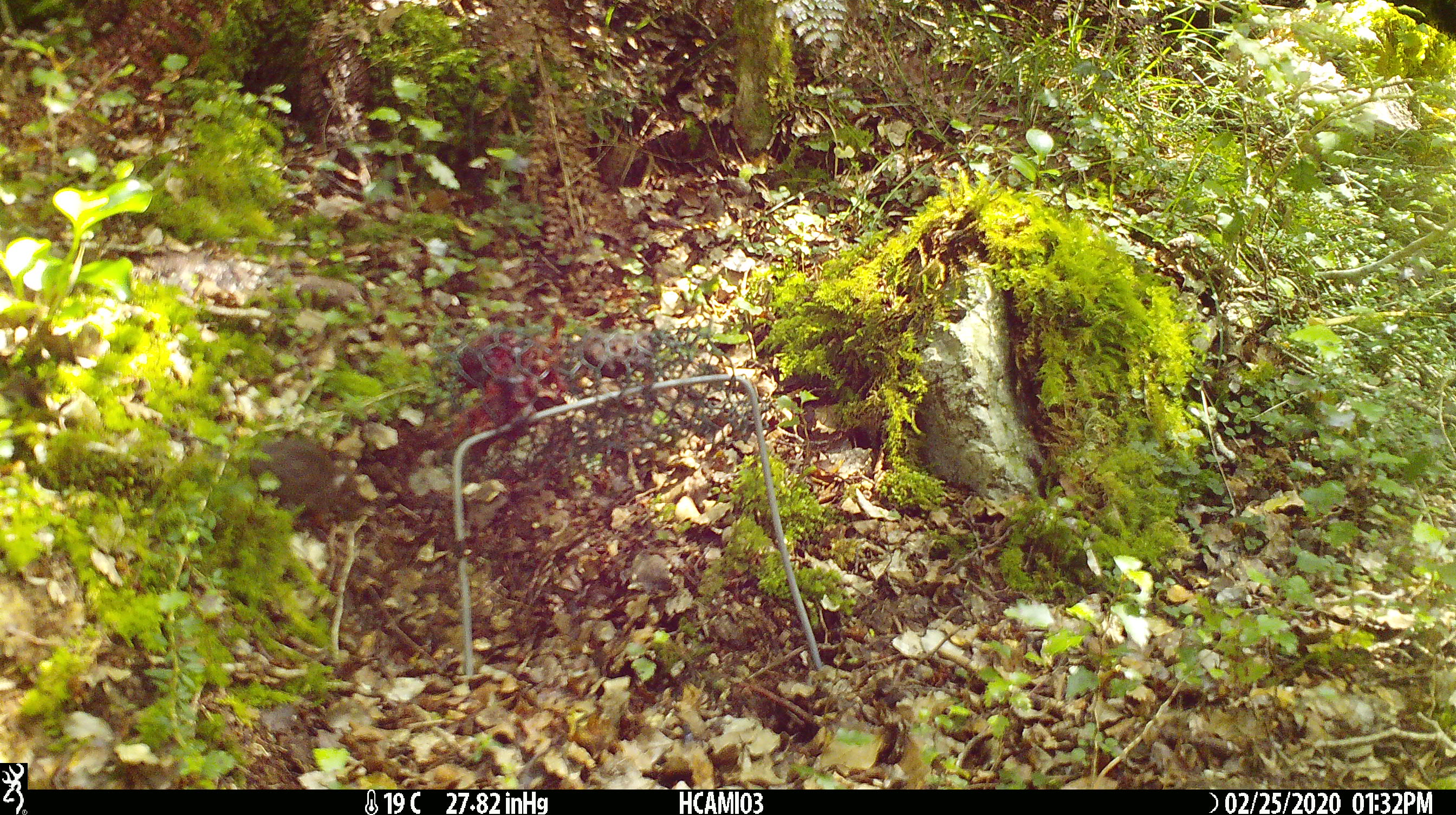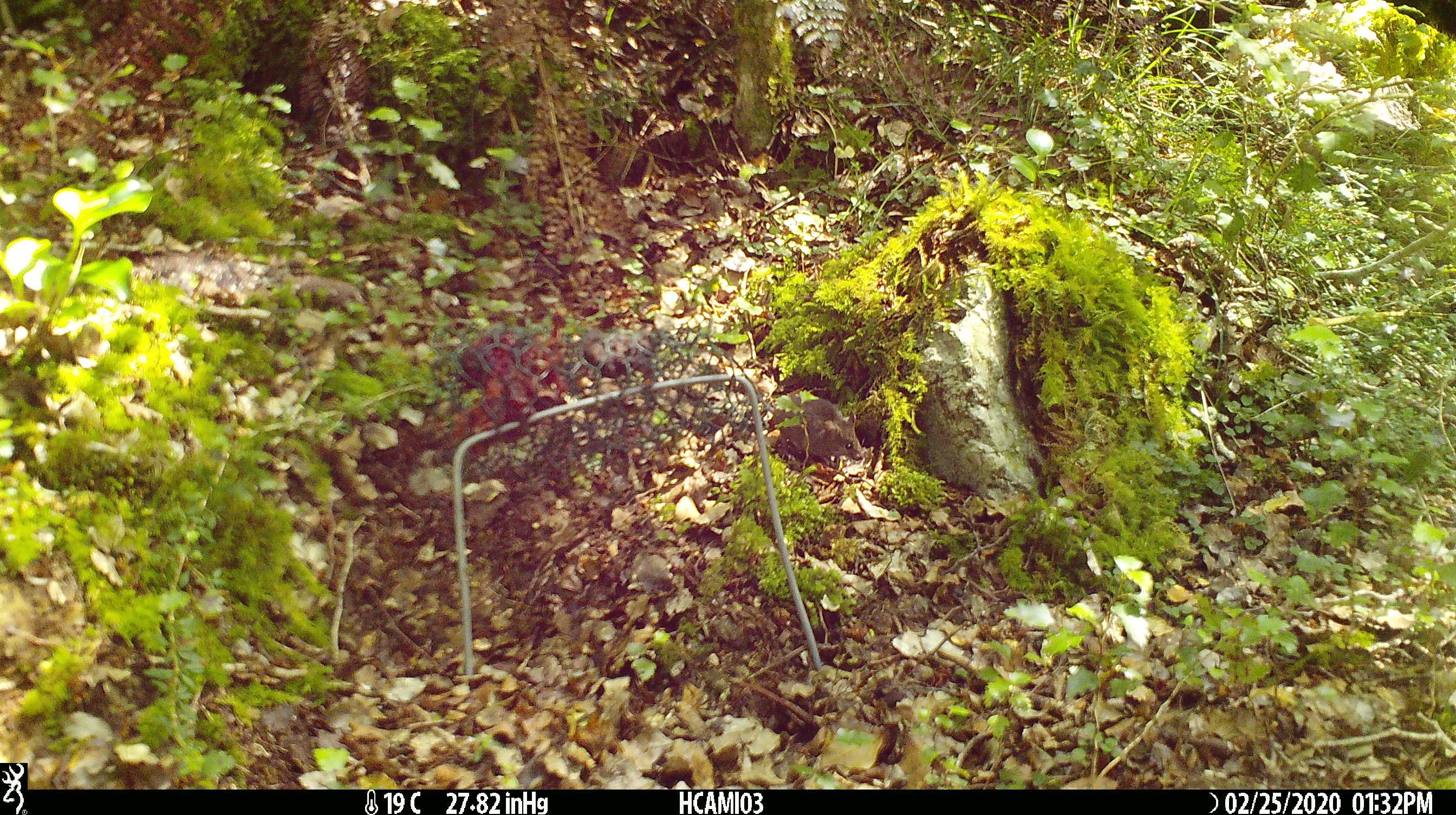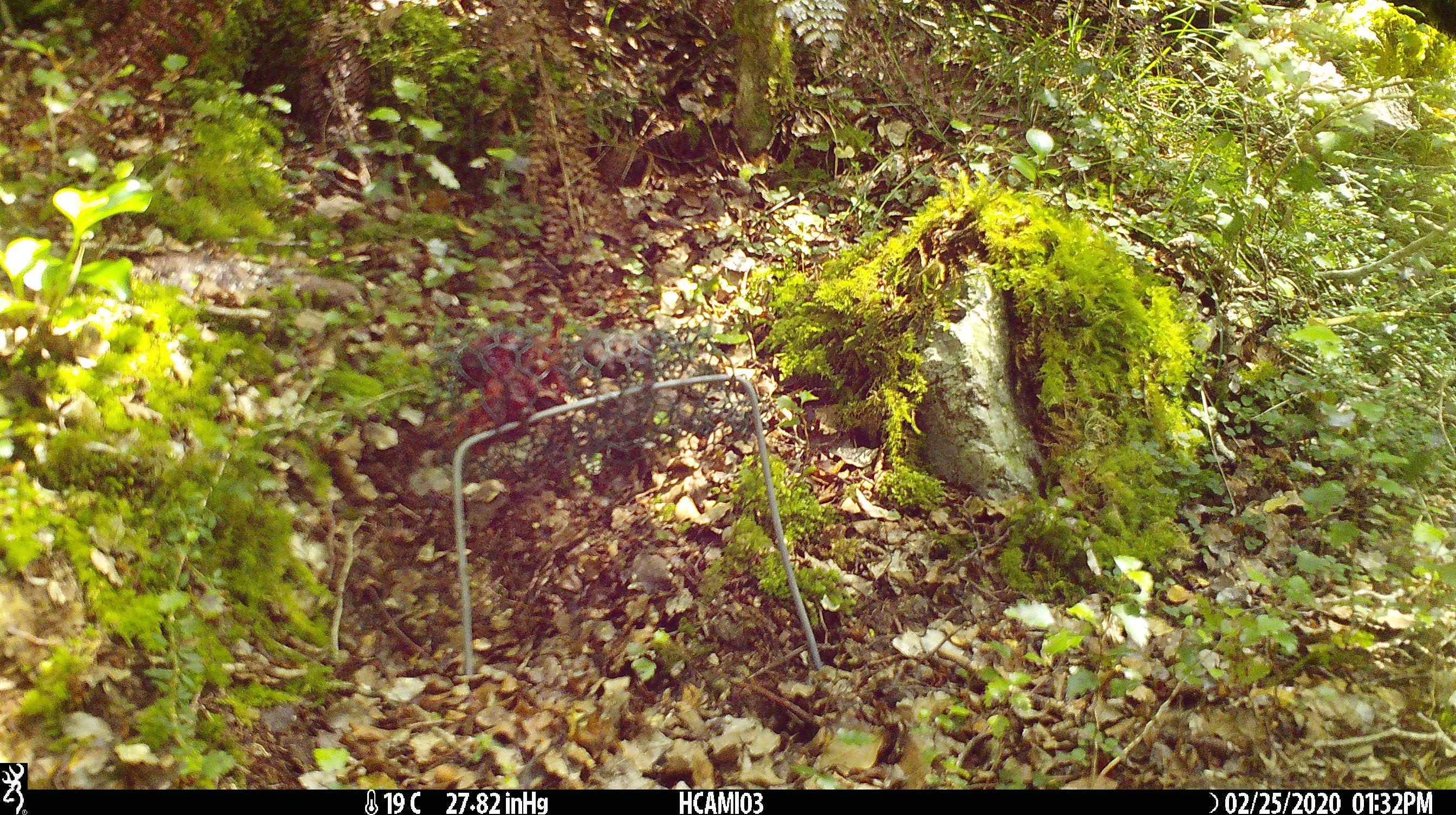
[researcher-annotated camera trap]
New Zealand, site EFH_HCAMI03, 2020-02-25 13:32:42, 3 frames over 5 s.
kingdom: Animalia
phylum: Chordata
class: Mammalia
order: Rodentia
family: Muridae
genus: Mus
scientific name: Mus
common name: mouse